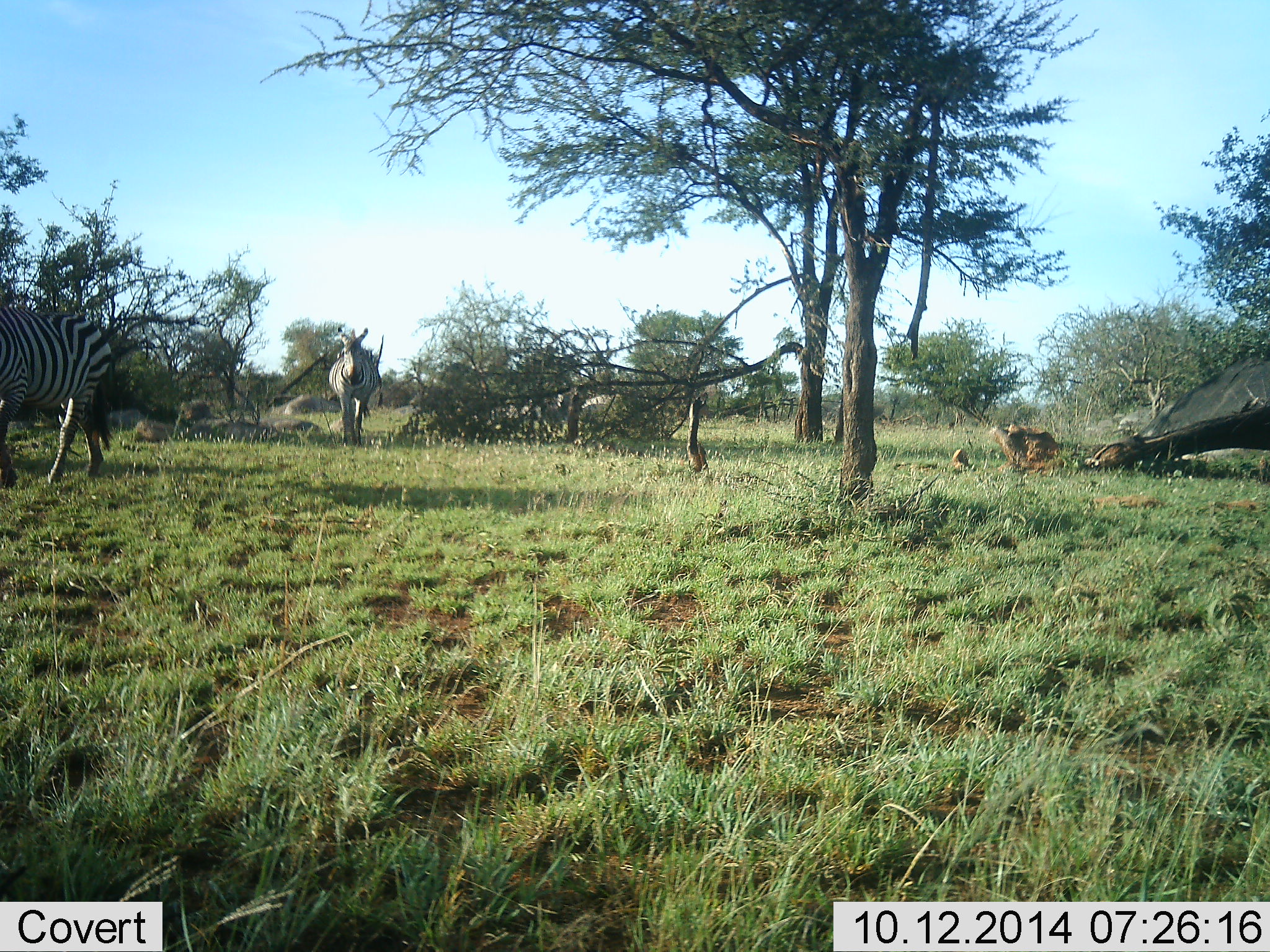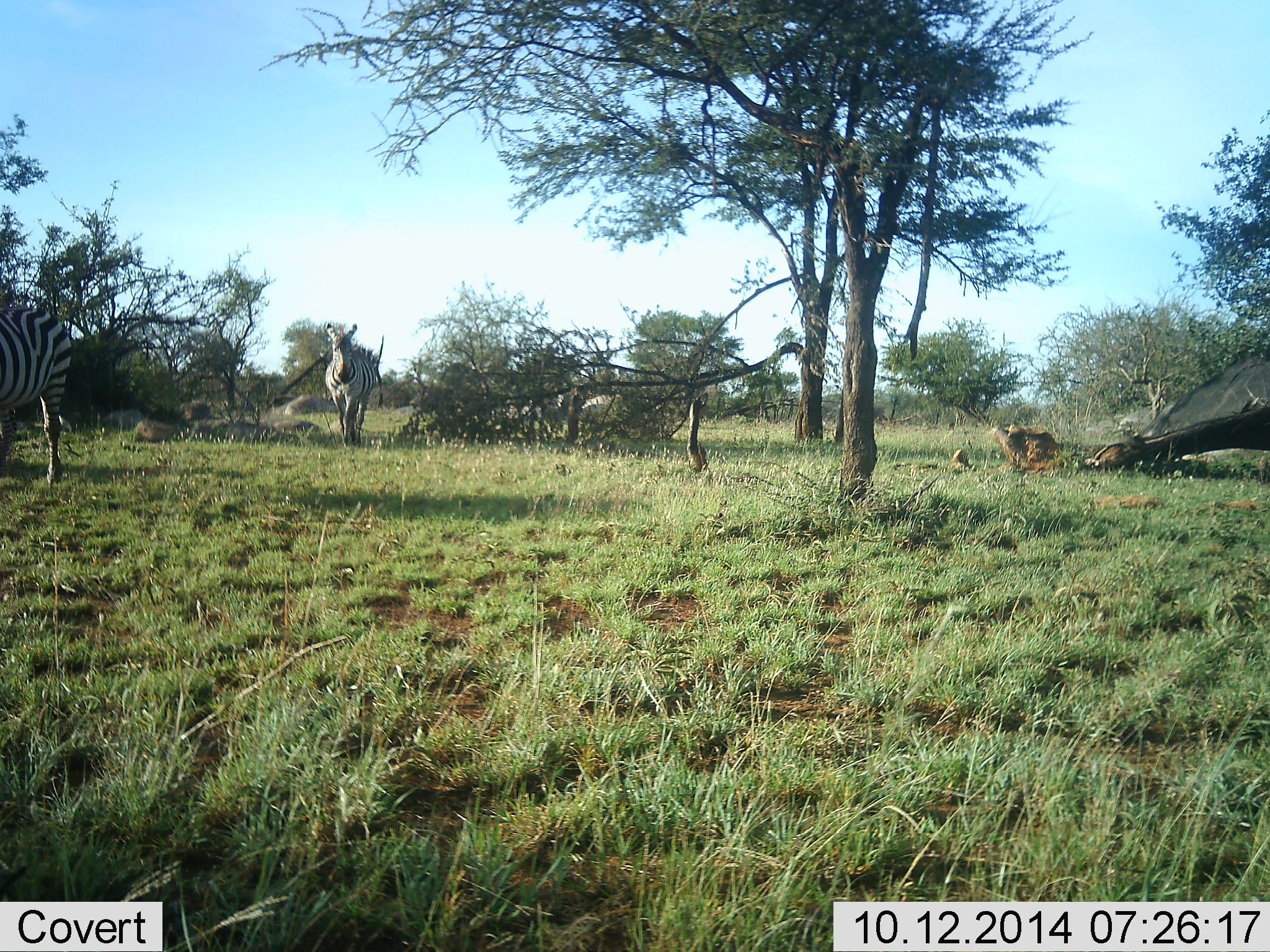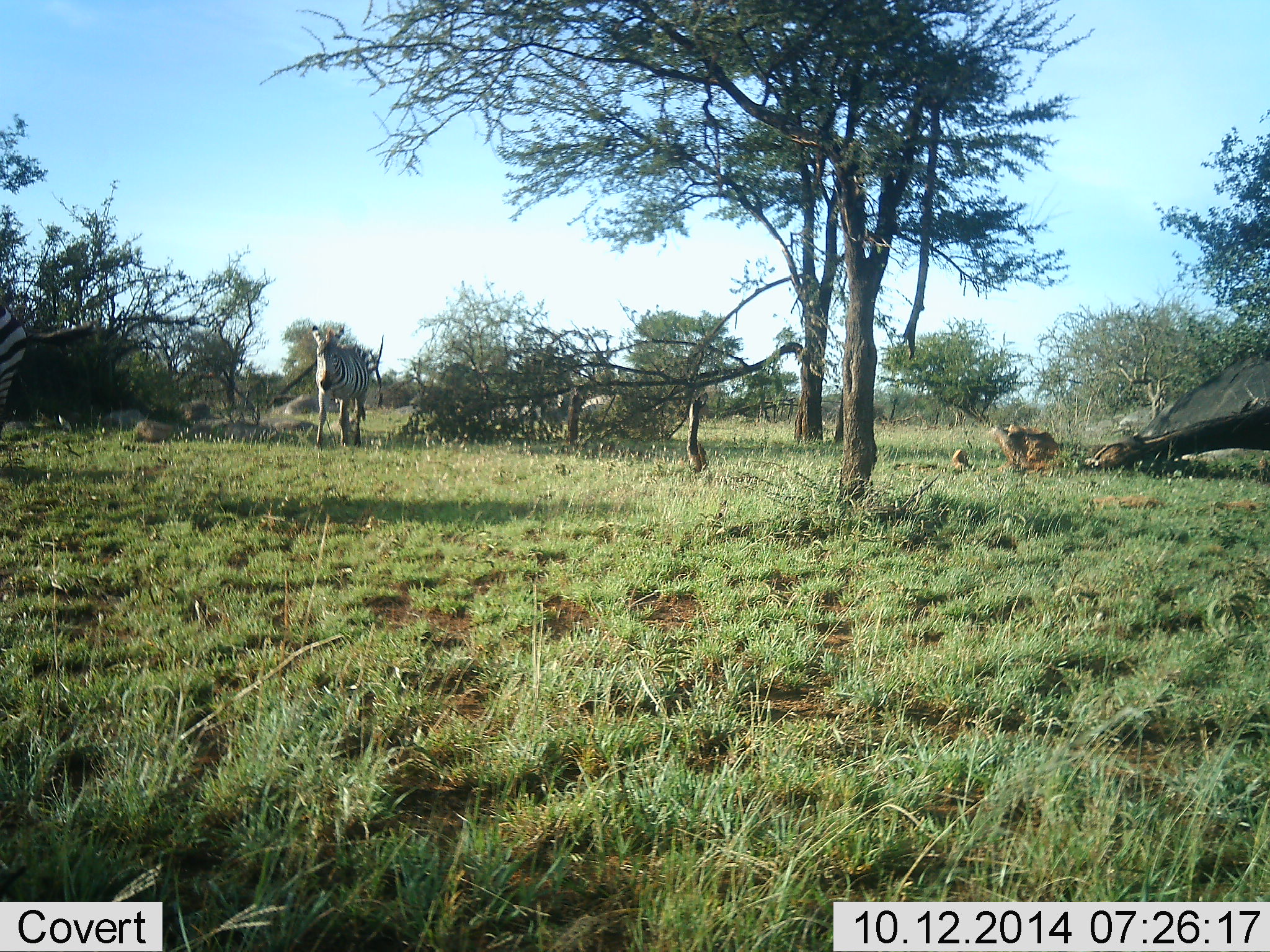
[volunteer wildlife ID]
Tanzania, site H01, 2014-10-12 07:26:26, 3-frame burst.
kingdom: Animalia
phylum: Chordata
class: Mammalia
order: Perissodactyla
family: Equidae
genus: Equus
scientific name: Equus quagga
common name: plains zebra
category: zebra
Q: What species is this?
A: Zebra (plains zebra) (Equus quagga).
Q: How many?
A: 2.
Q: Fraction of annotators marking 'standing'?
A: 9%.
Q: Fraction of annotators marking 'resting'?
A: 0%.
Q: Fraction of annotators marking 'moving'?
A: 100%.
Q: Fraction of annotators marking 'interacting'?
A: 0%.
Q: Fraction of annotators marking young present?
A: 0%.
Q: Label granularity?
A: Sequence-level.